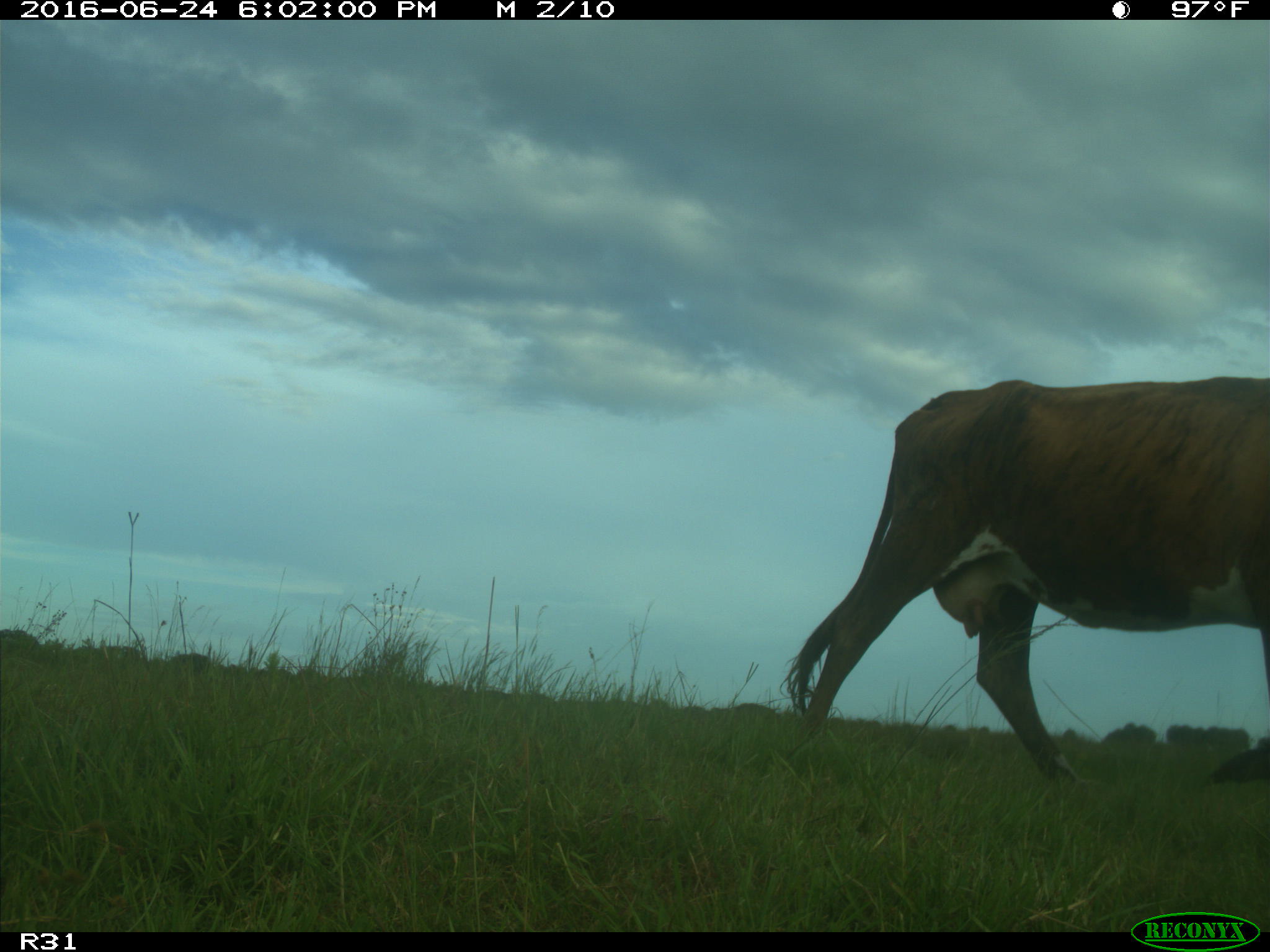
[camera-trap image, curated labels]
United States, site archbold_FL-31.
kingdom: Animalia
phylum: Chordata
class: Mammalia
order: Artiodactyla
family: Bovidae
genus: Bos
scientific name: Bos taurus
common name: domestic cow